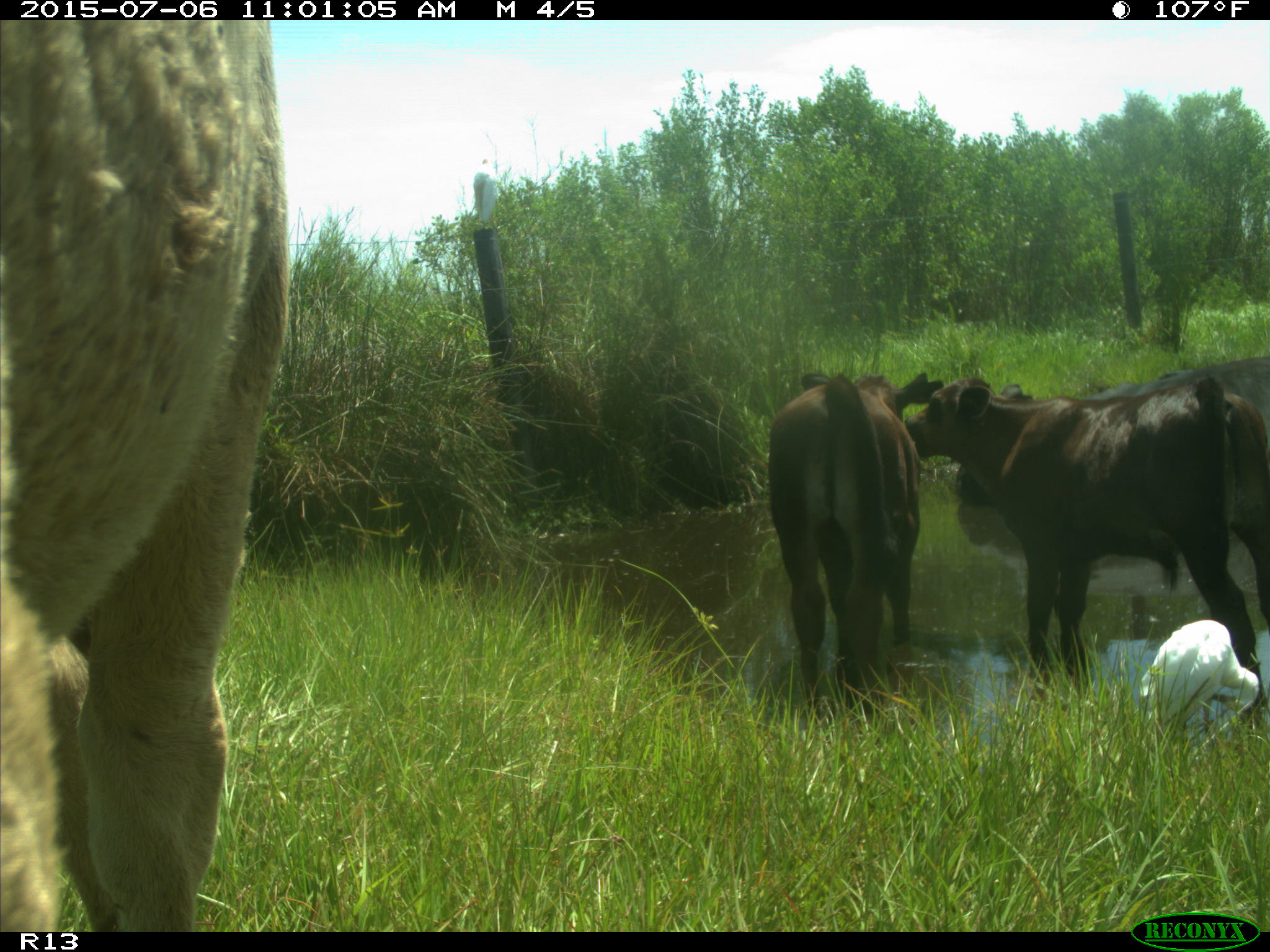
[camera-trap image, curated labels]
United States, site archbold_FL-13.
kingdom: Animalia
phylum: Chordata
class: Mammalia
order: Artiodactyla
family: Bovidae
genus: Bos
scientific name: Bos taurus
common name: domestic cow